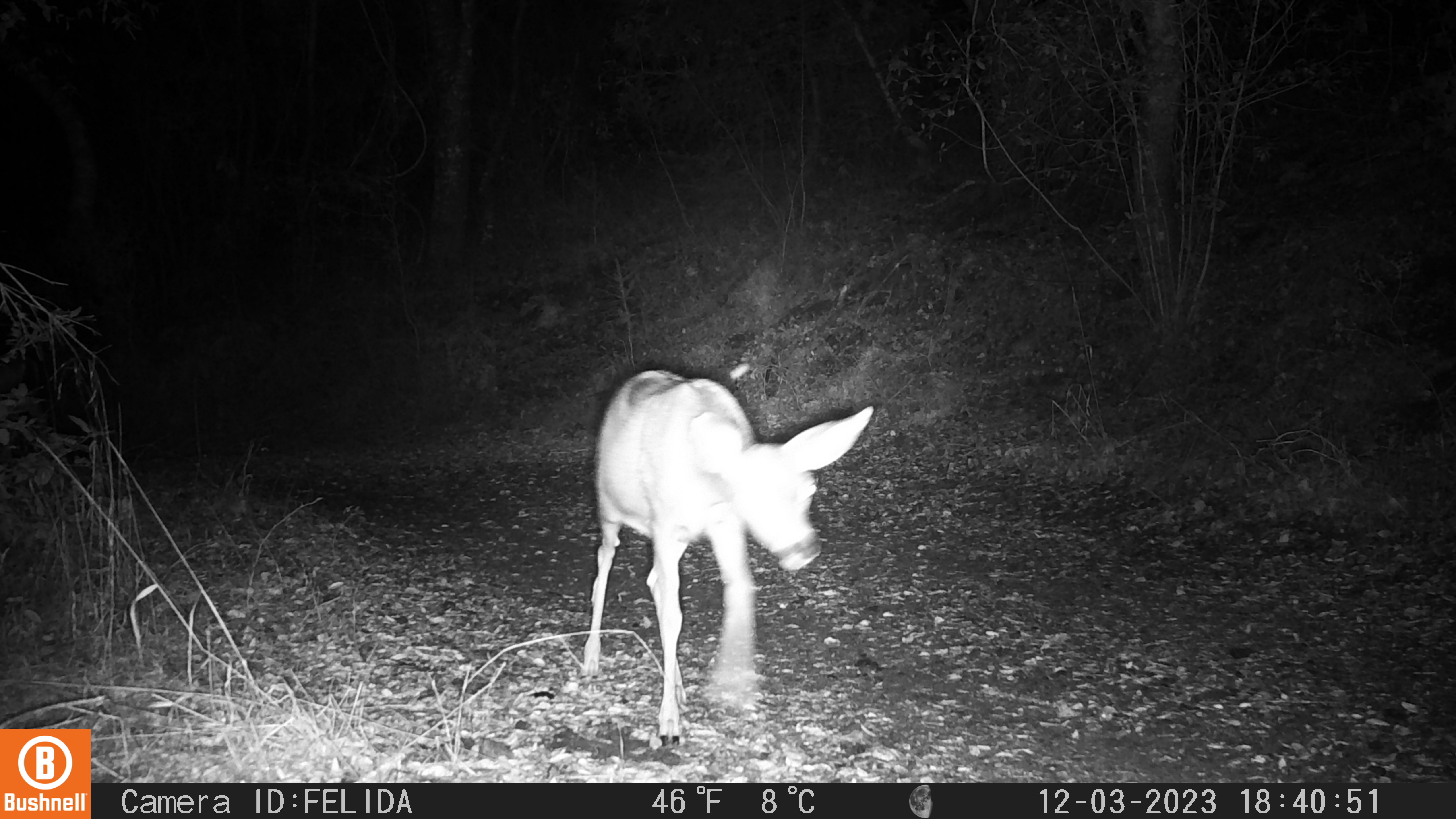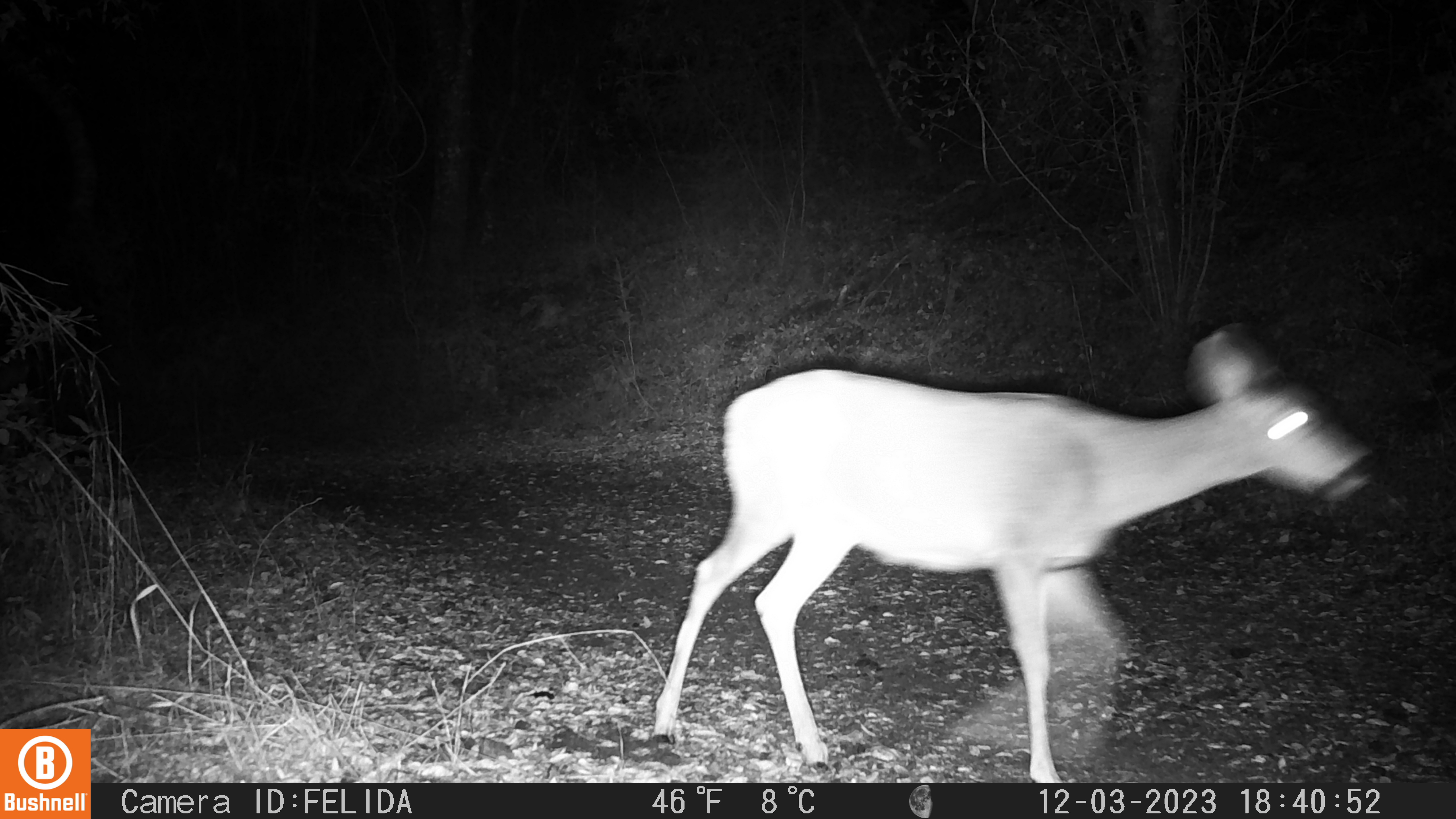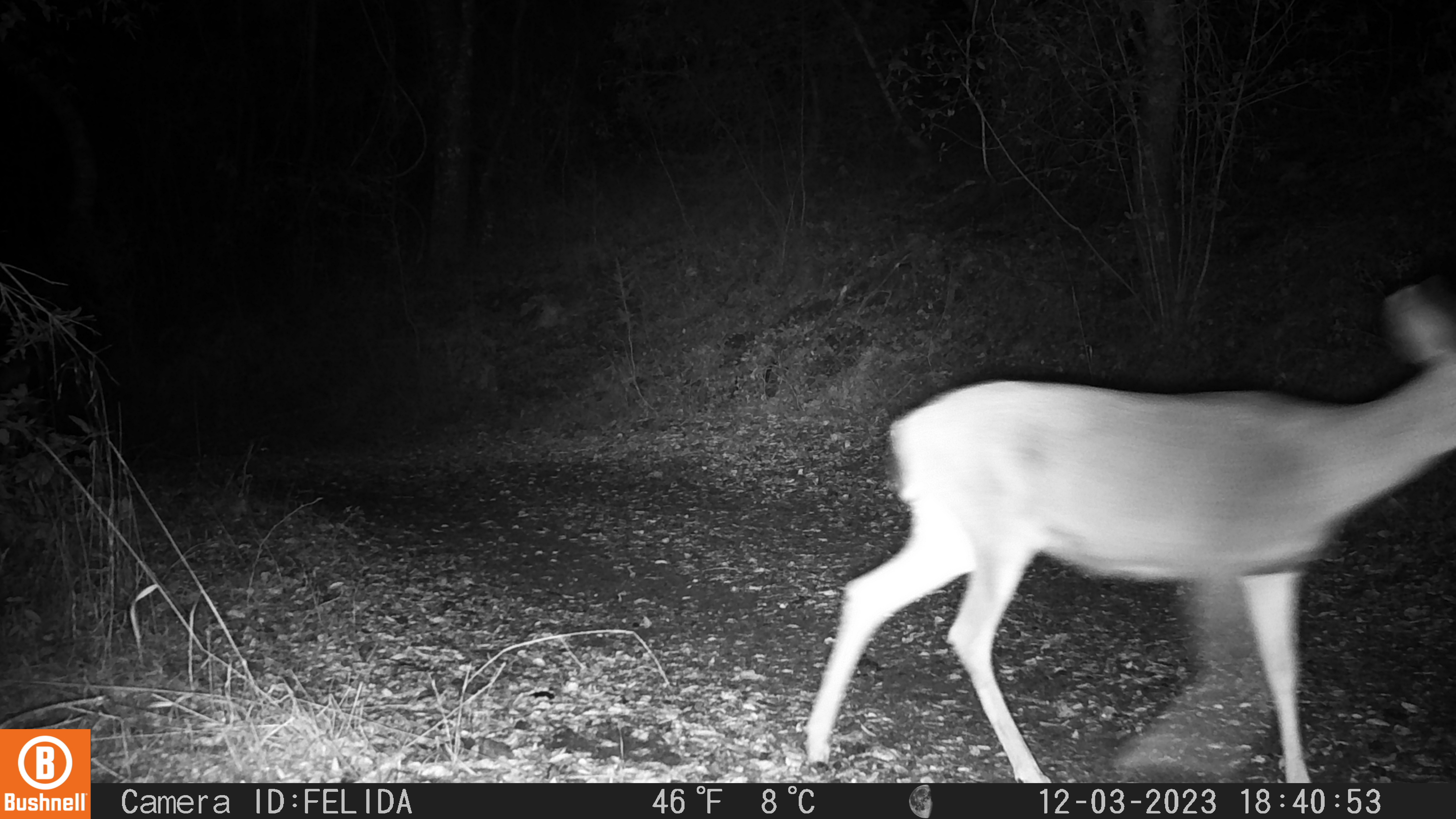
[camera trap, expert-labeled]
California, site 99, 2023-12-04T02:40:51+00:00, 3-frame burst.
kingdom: Animalia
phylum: Chordata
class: Mammalia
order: Artiodactyla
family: Cervidae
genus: Odocoileus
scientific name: Odocoileus hemionus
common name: mule deer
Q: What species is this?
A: Mule deer (Odocoileus hemionus).